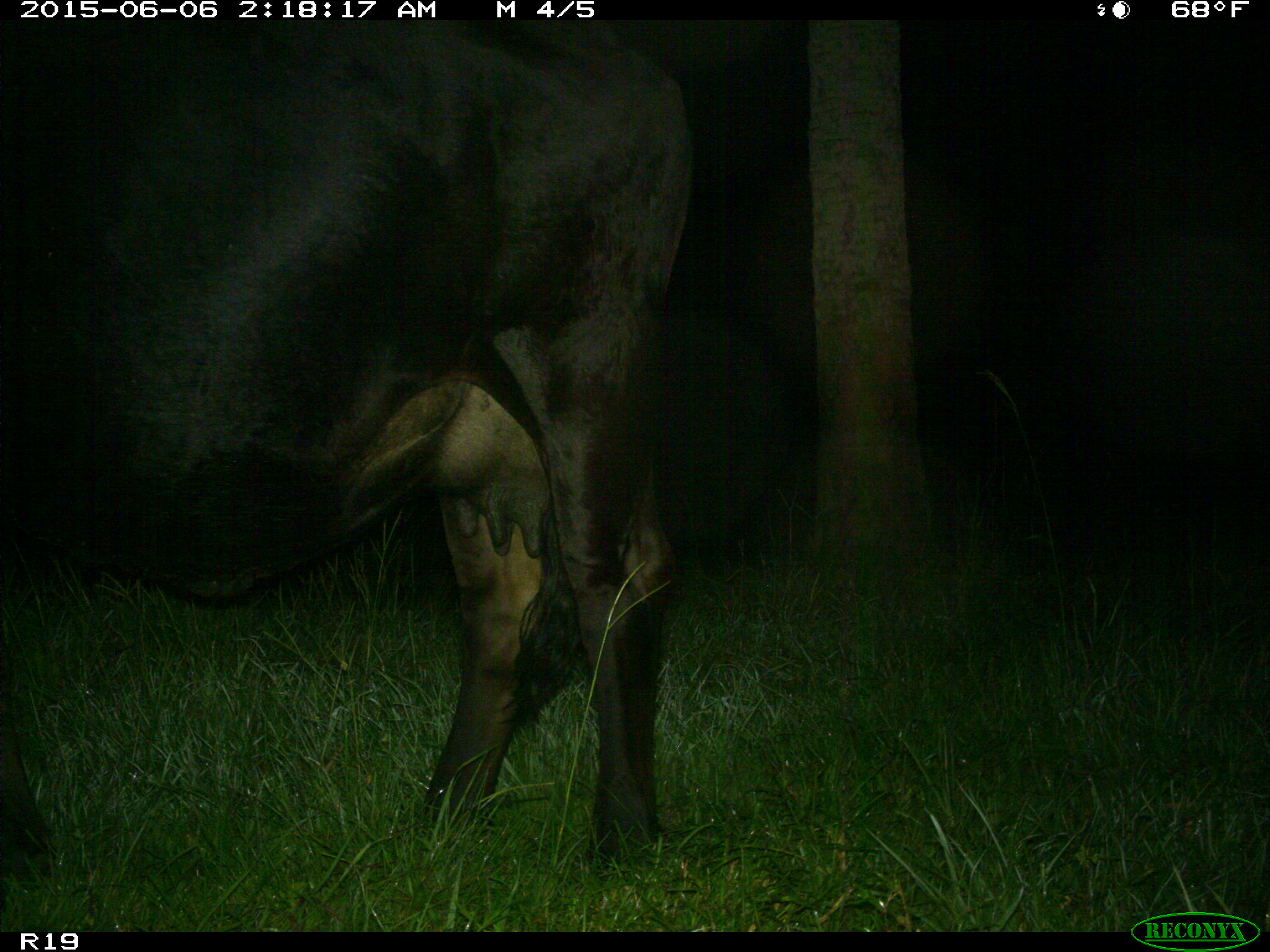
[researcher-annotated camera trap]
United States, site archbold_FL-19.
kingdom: Animalia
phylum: Chordata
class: Mammalia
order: Artiodactyla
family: Bovidae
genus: Bos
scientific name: Bos taurus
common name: domestic cow